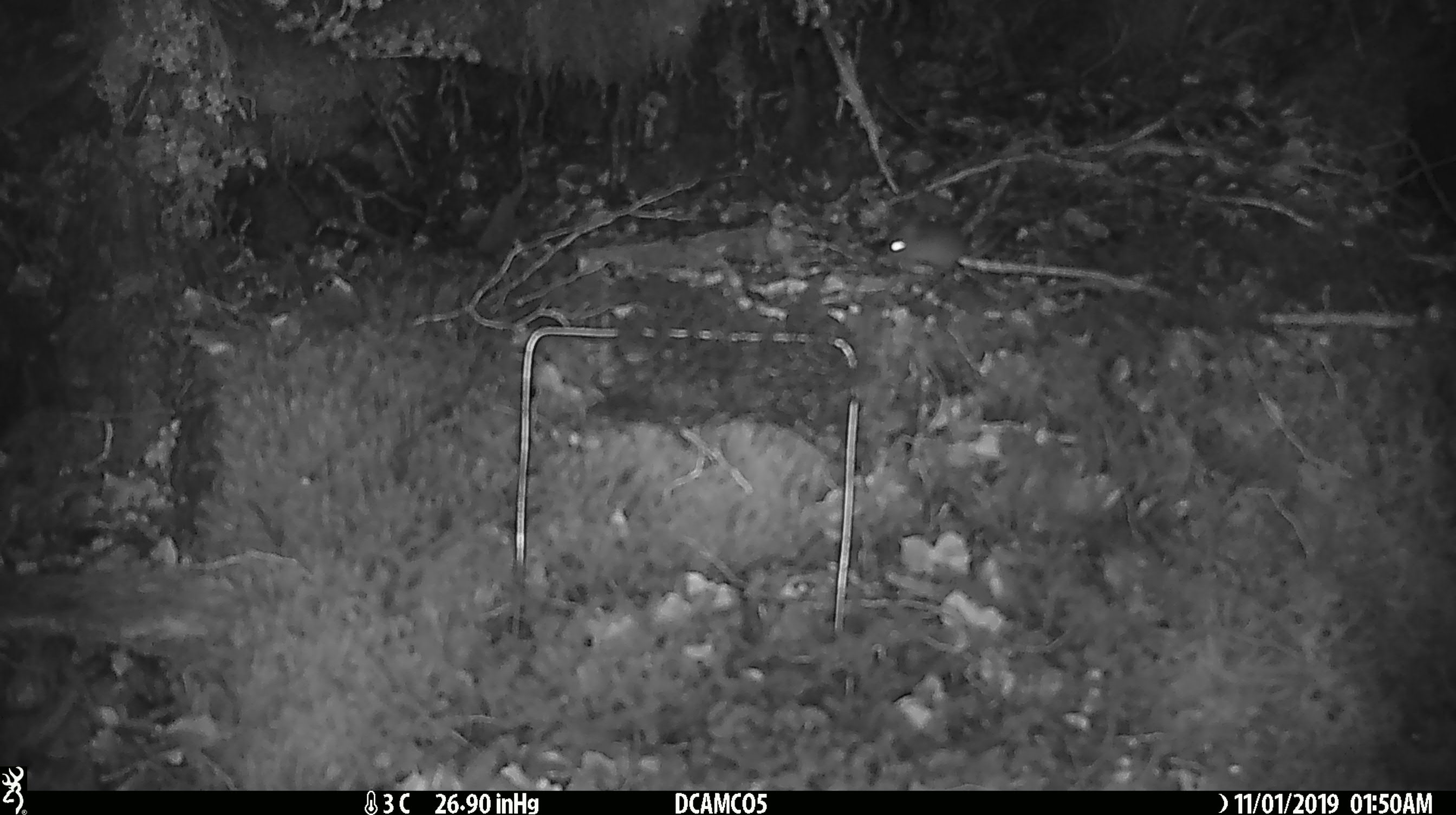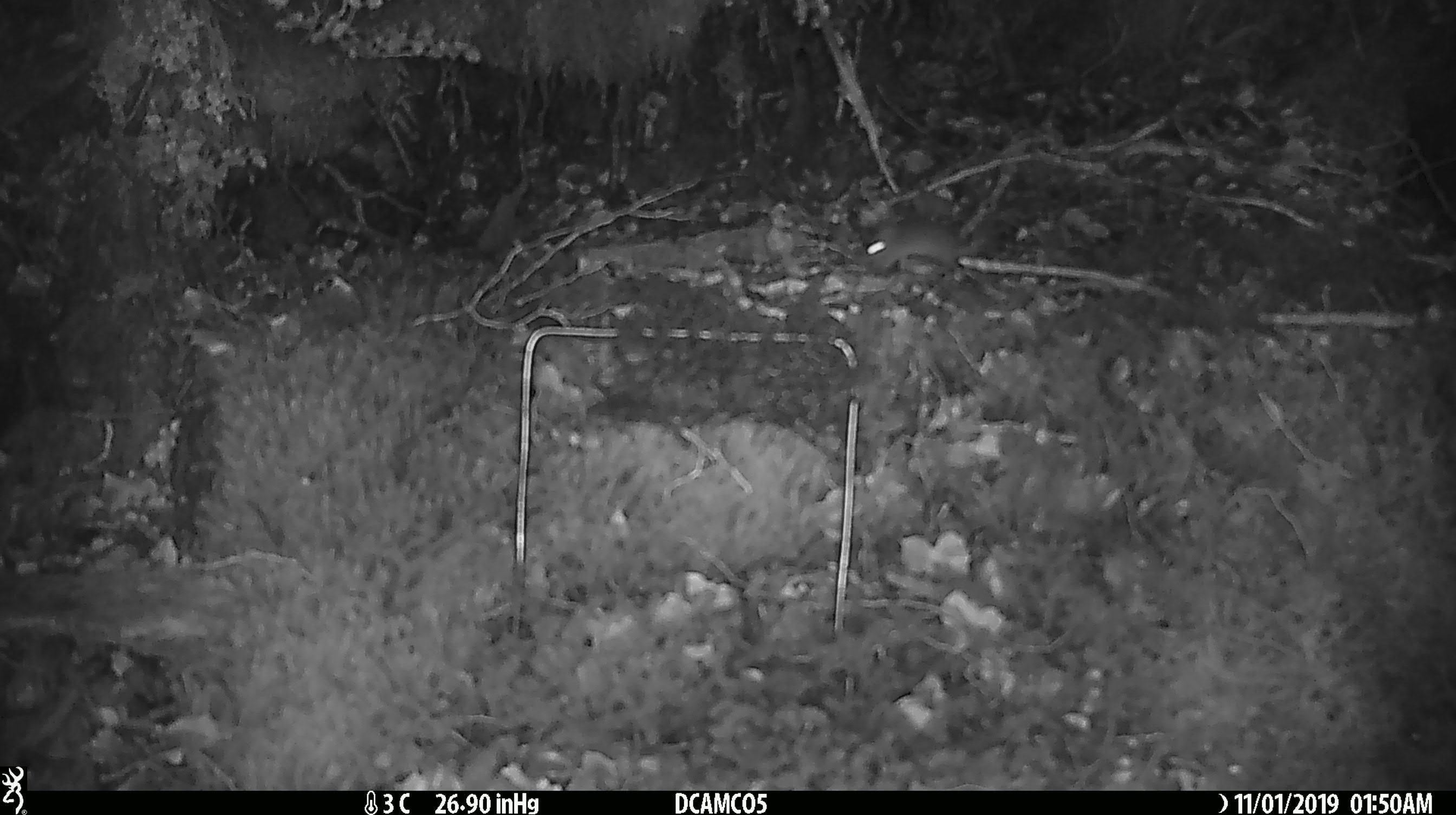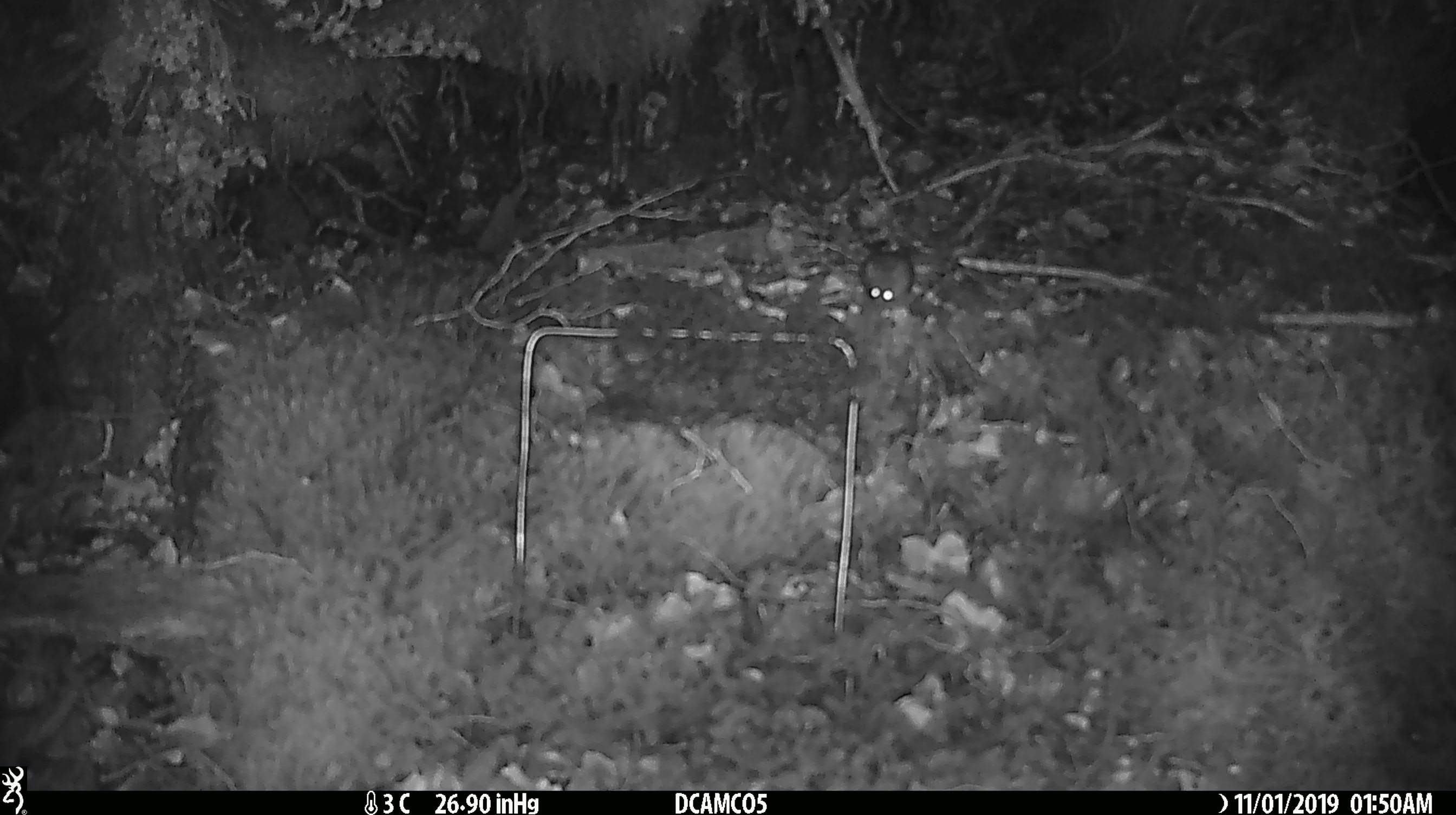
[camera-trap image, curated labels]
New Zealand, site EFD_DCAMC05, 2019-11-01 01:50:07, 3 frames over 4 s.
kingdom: Animalia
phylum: Chordata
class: Mammalia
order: Rodentia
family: Muridae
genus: Mus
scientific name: Mus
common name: mouse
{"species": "mouse (Mus)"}